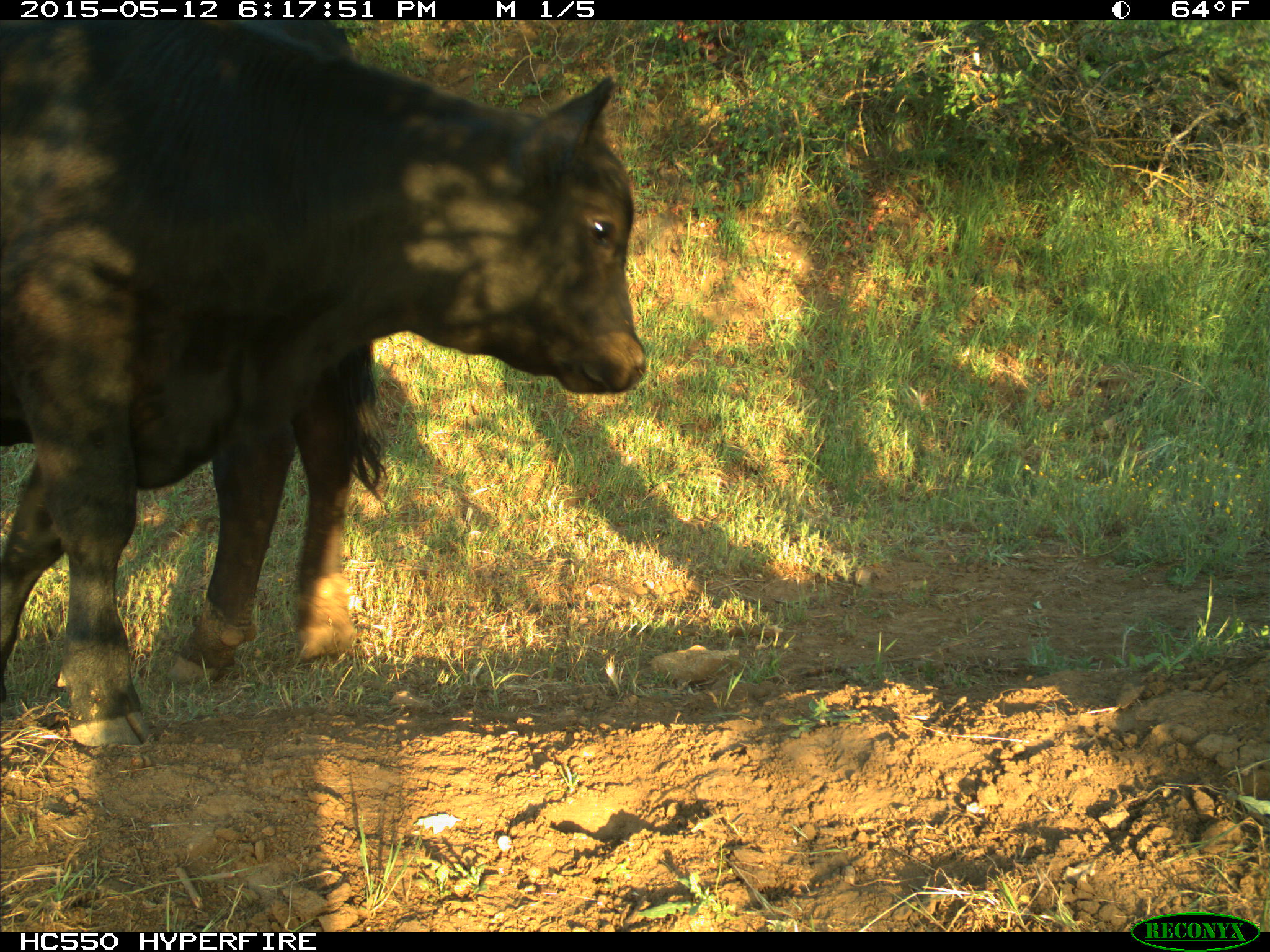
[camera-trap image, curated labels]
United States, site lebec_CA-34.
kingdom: Animalia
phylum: Chordata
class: Mammalia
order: Artiodactyla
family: Bovidae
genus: Bos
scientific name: Bos taurus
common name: domestic cow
Bos taurus (domestic cow).